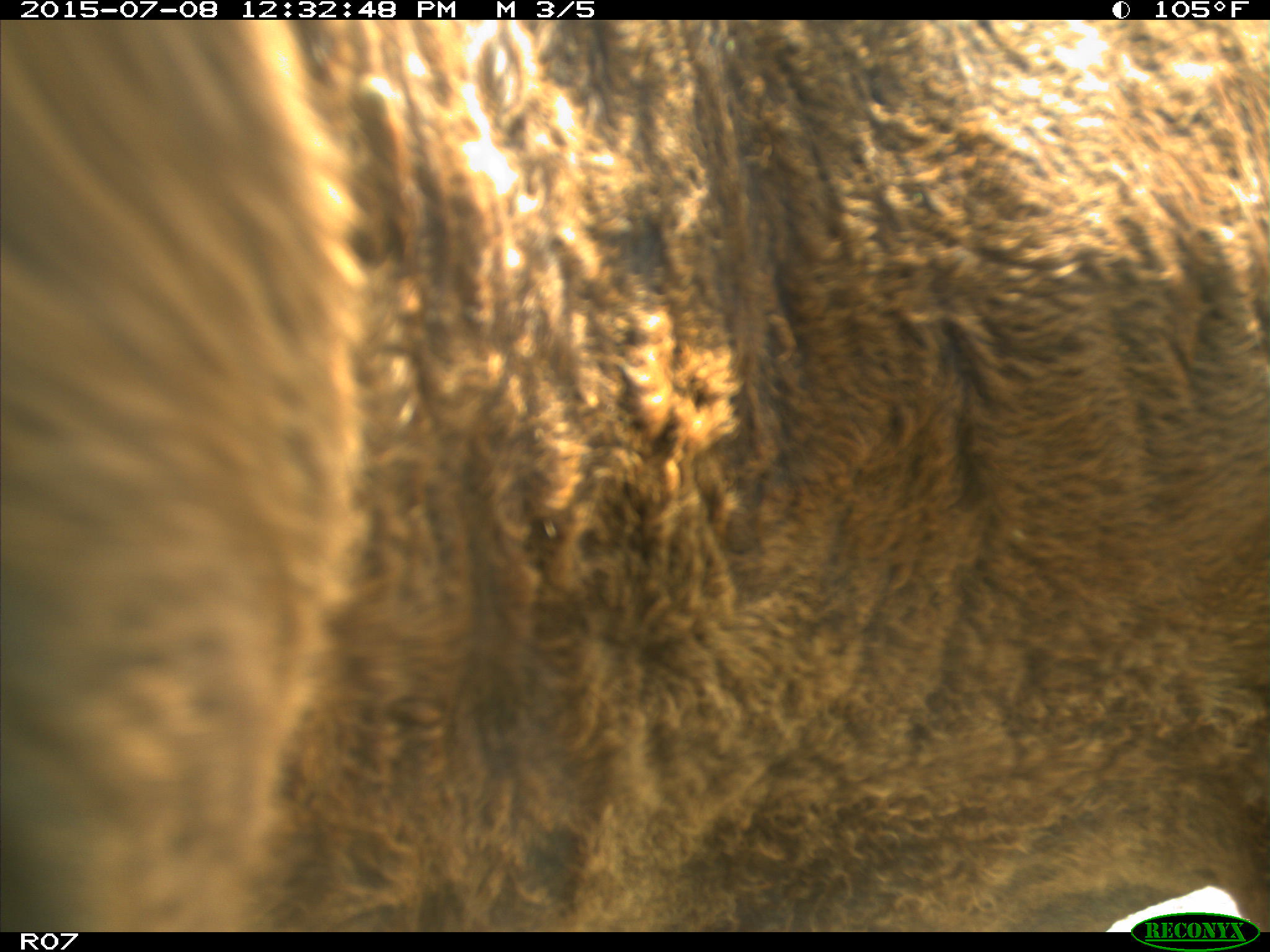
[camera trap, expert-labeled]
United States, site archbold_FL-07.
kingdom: Animalia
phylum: Chordata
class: Mammalia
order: Artiodactyla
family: Bovidae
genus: Bos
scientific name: Bos taurus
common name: domestic cow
Bos taurus (domestic cow).